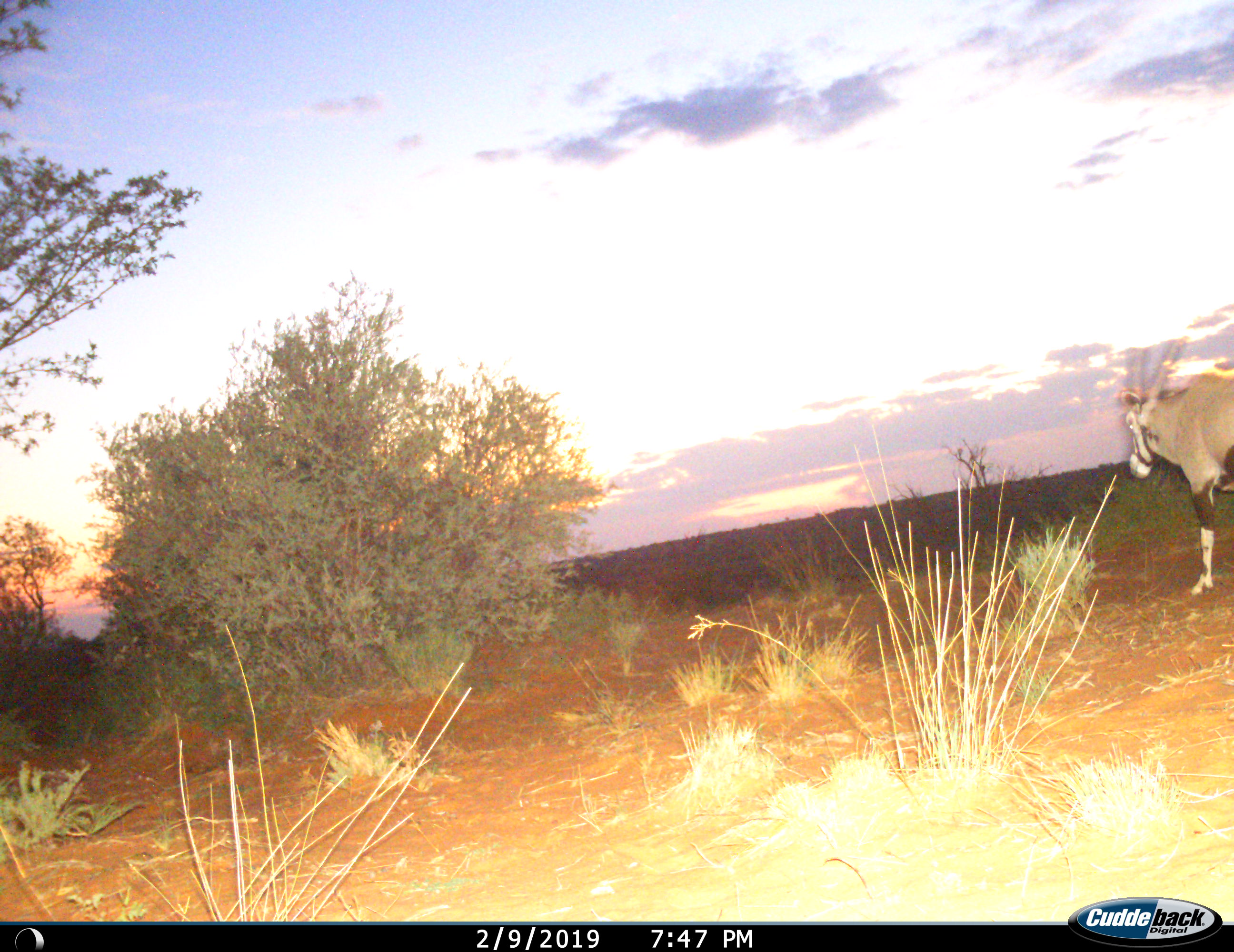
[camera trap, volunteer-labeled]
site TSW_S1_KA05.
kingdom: Animalia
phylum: Chordata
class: Mammalia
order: Artiodactyla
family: Bovidae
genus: Oryx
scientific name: Oryx gazella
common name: gemsbok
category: oryx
Oryx (gemsbok) (Oryx gazella), count 1. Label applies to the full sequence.